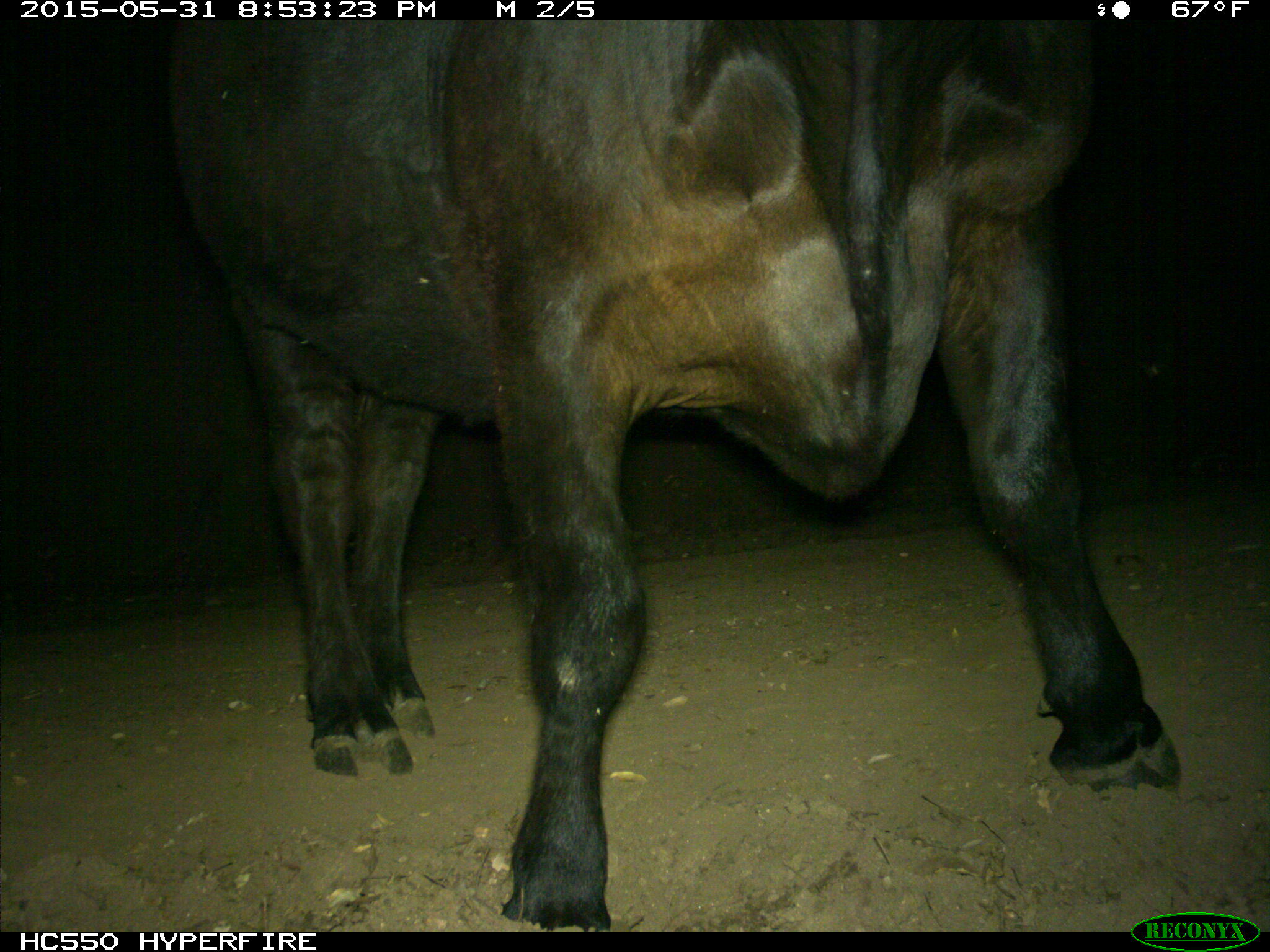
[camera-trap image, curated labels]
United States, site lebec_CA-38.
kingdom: Animalia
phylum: Chordata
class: Mammalia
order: Artiodactyla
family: Bovidae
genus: Bos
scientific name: Bos taurus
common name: domestic cow